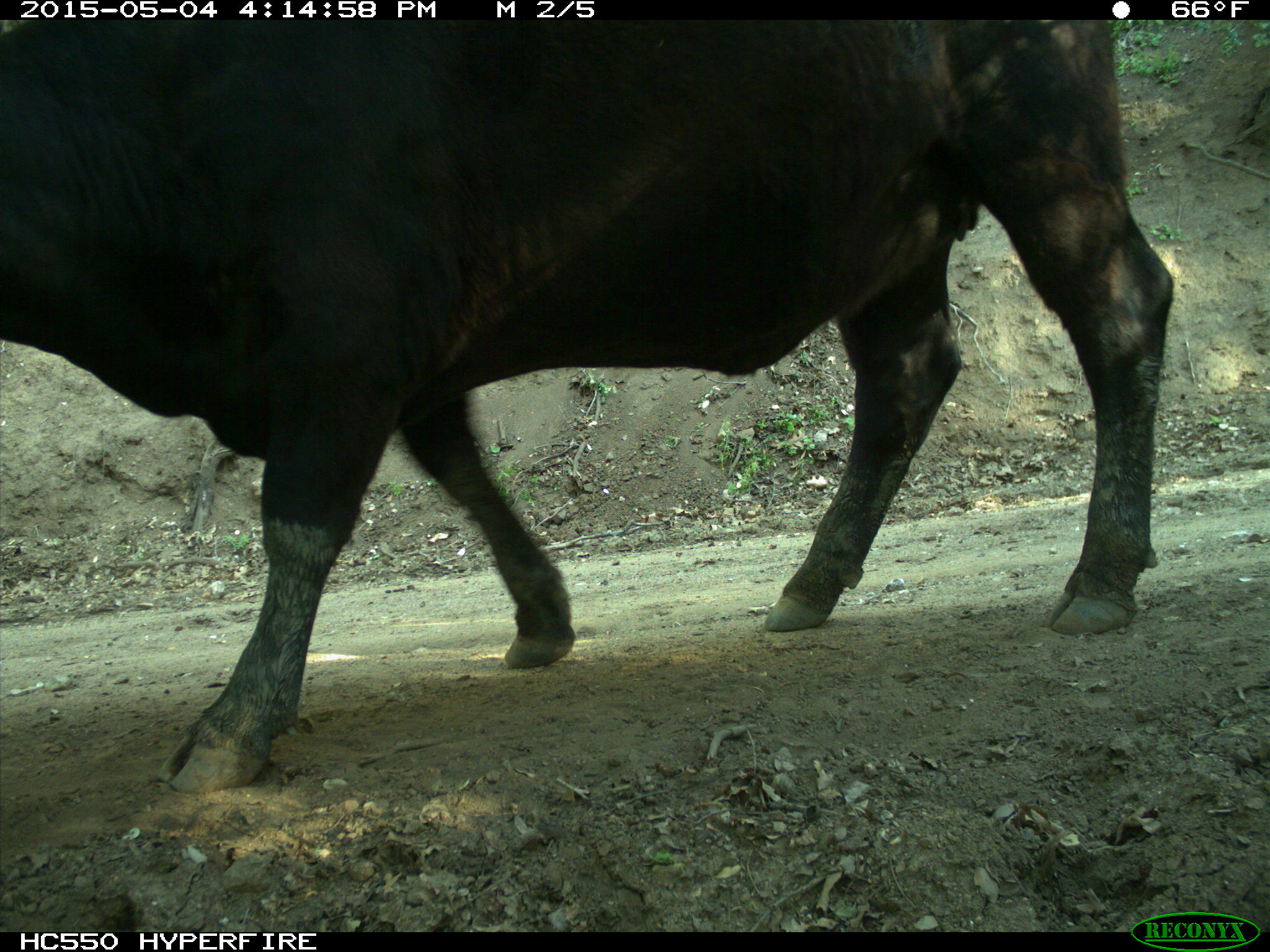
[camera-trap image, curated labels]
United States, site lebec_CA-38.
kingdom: Animalia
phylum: Chordata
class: Mammalia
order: Artiodactyla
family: Bovidae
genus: Bos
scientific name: Bos taurus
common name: domestic cow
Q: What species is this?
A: Bos taurus (domestic cow).